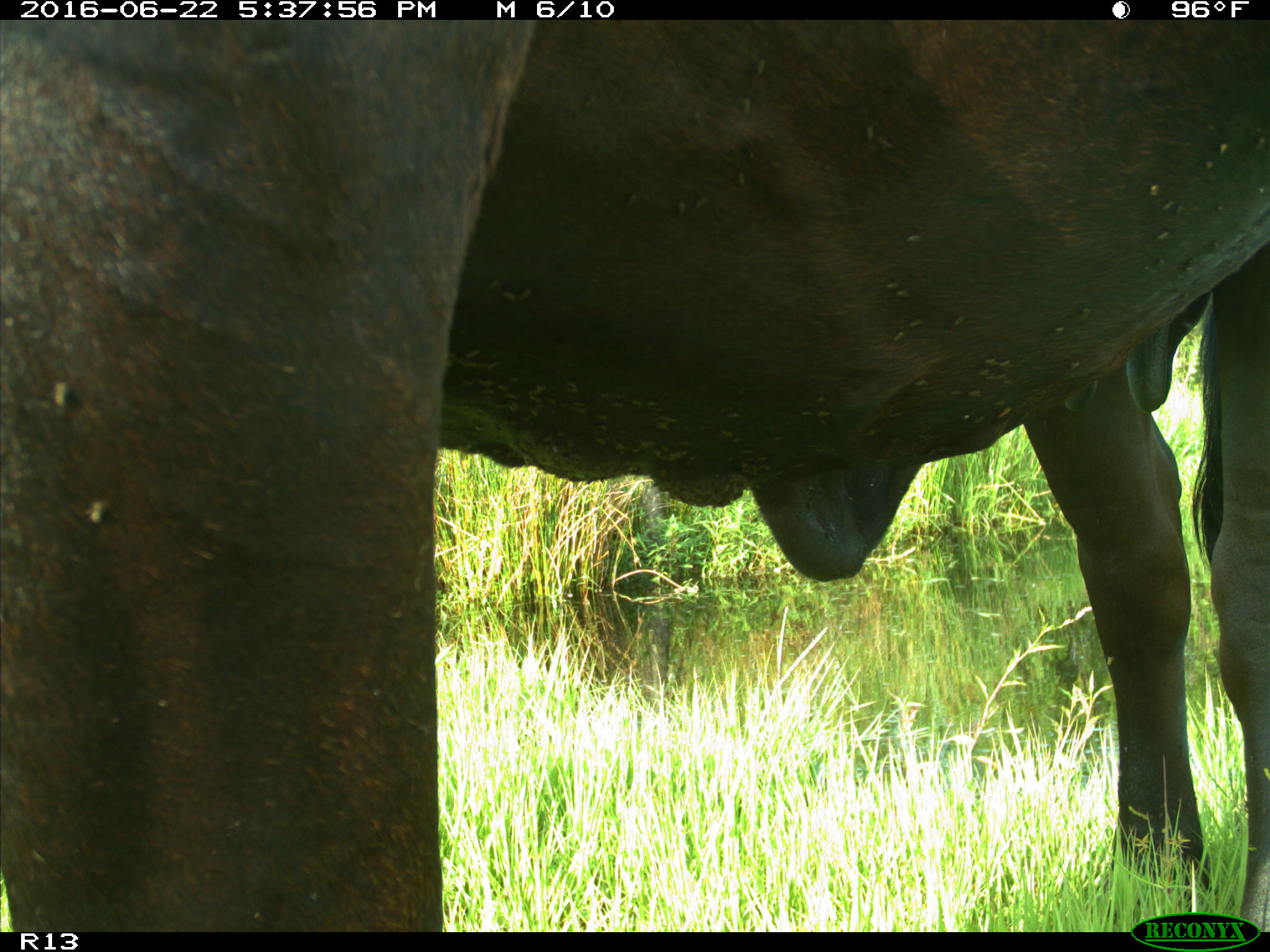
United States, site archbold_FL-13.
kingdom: Animalia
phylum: Chordata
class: Mammalia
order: Artiodactyla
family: Bovidae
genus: Bos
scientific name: Bos taurus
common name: domestic cow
Bos taurus (domestic cow).